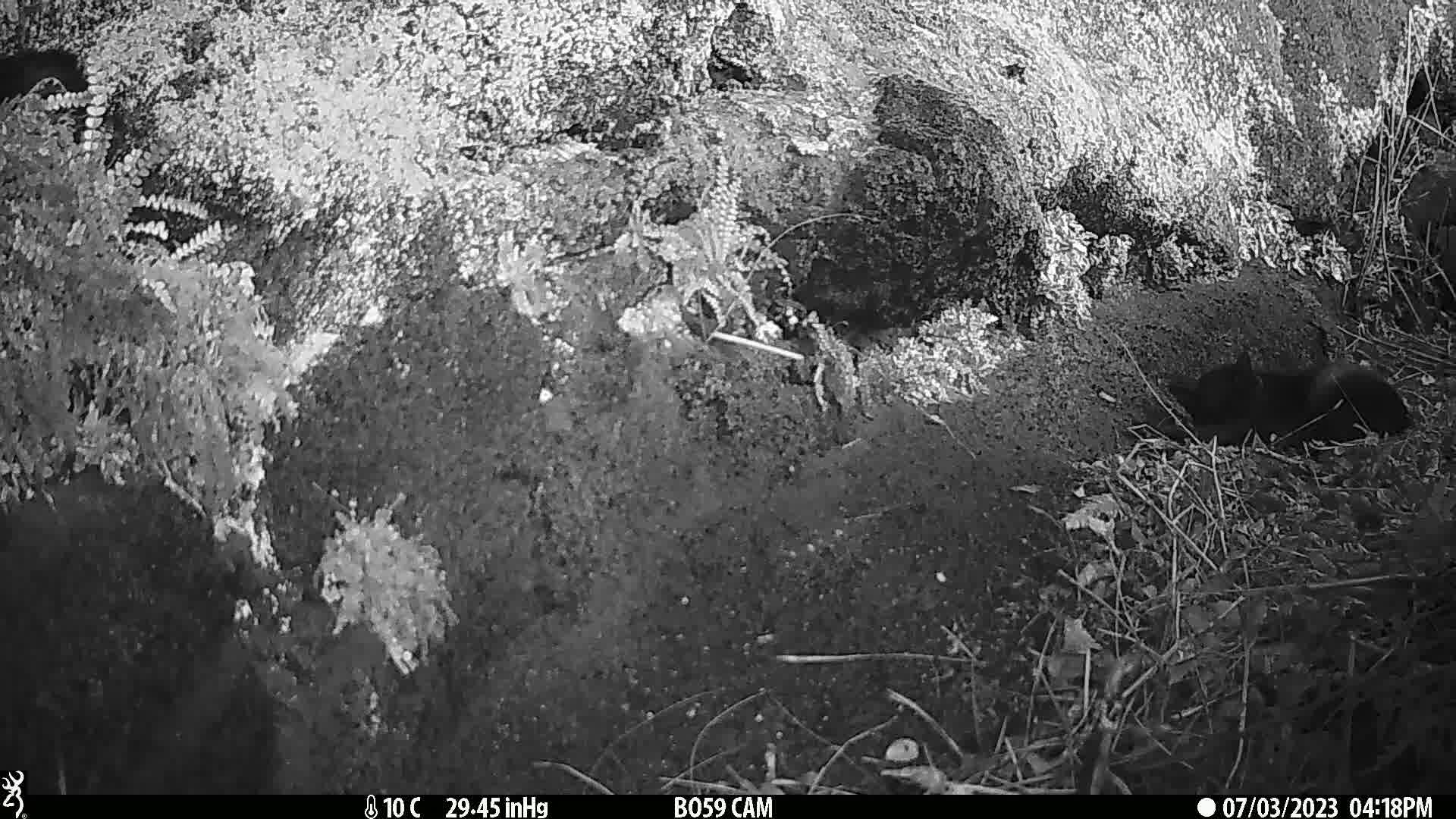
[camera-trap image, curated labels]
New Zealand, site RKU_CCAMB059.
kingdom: Animalia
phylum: Chordata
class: Mammalia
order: Carnivora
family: Felidae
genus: Felis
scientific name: Felis catus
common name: domestic cat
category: cat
Cat (domestic cat) (Felis catus).